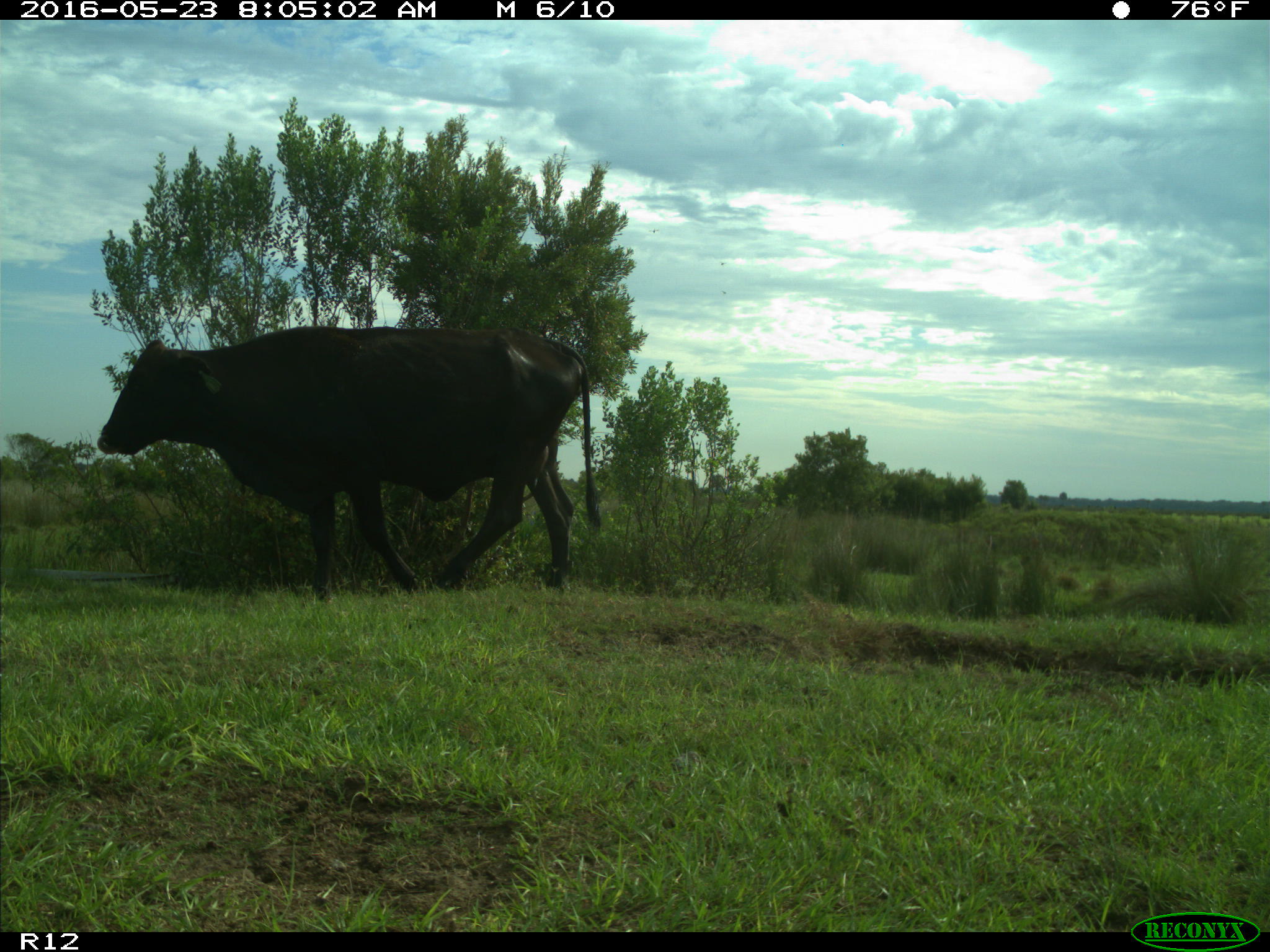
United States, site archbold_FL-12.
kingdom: Animalia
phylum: Chordata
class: Mammalia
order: Artiodactyla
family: Bovidae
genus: Bos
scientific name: Bos taurus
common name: domestic cow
Bos taurus (domestic cow).